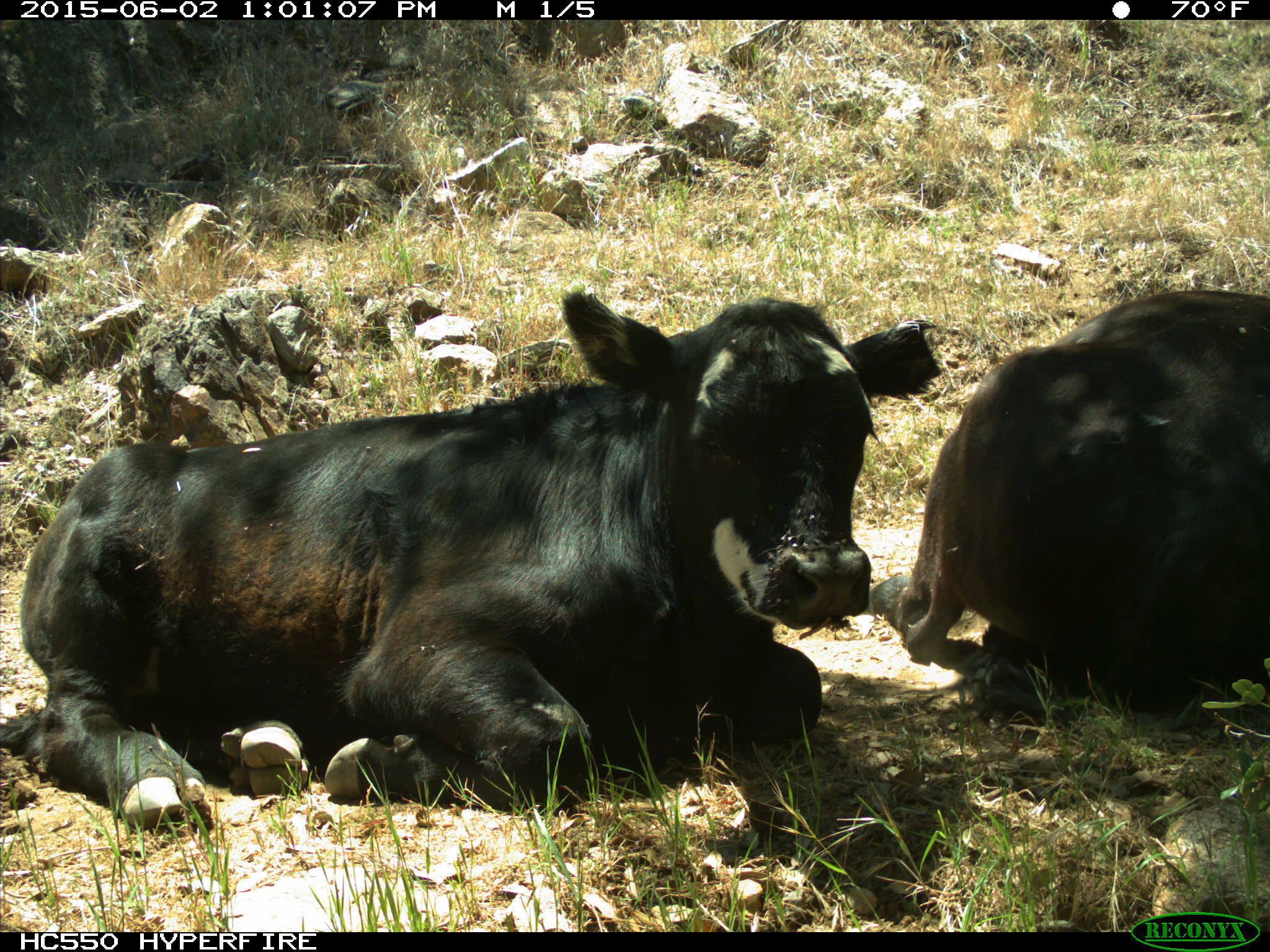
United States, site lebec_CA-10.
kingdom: Animalia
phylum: Chordata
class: Mammalia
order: Artiodactyla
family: Bovidae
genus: Bos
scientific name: Bos taurus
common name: domestic cow